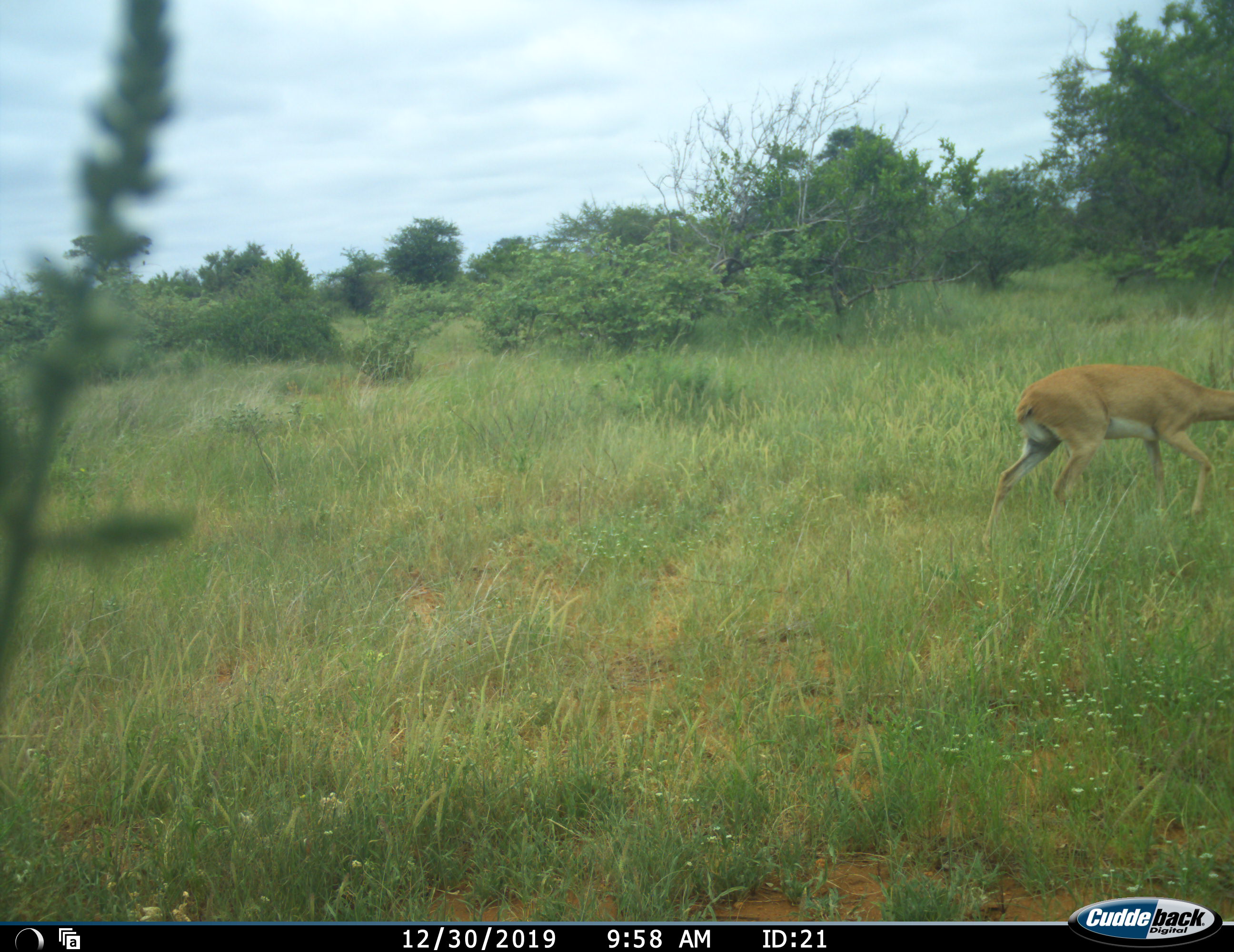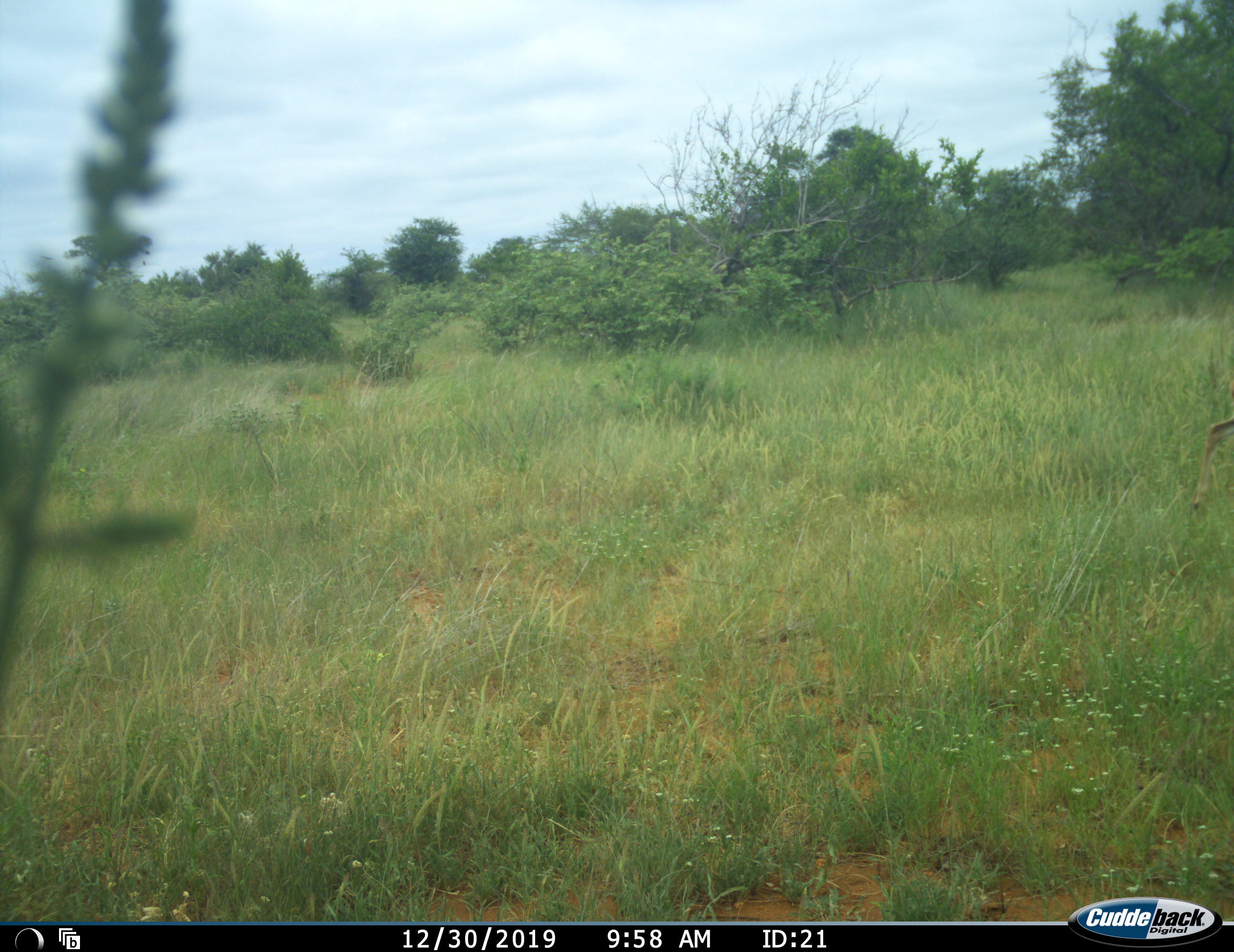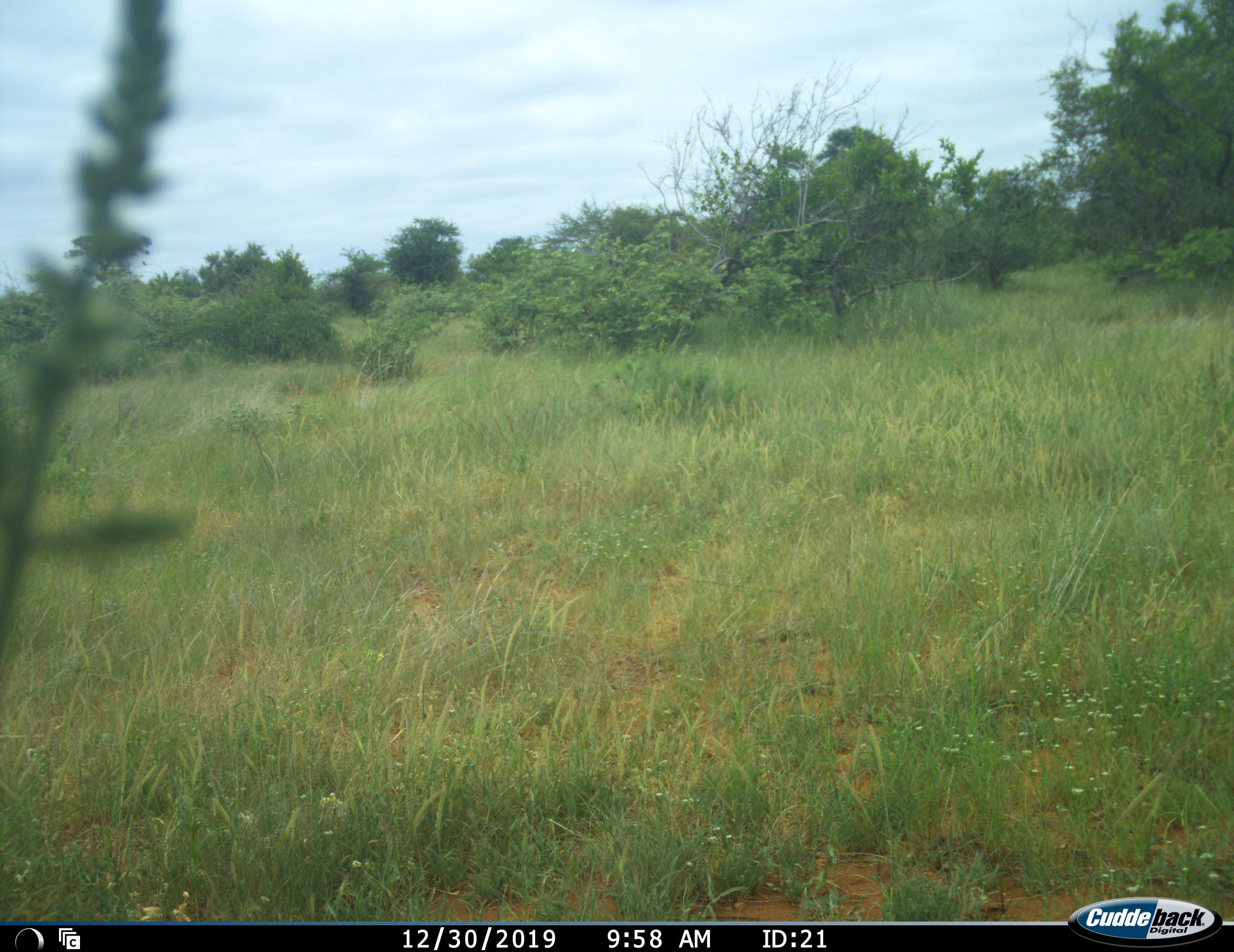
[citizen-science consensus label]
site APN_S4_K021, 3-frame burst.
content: unidentified animal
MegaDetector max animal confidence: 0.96